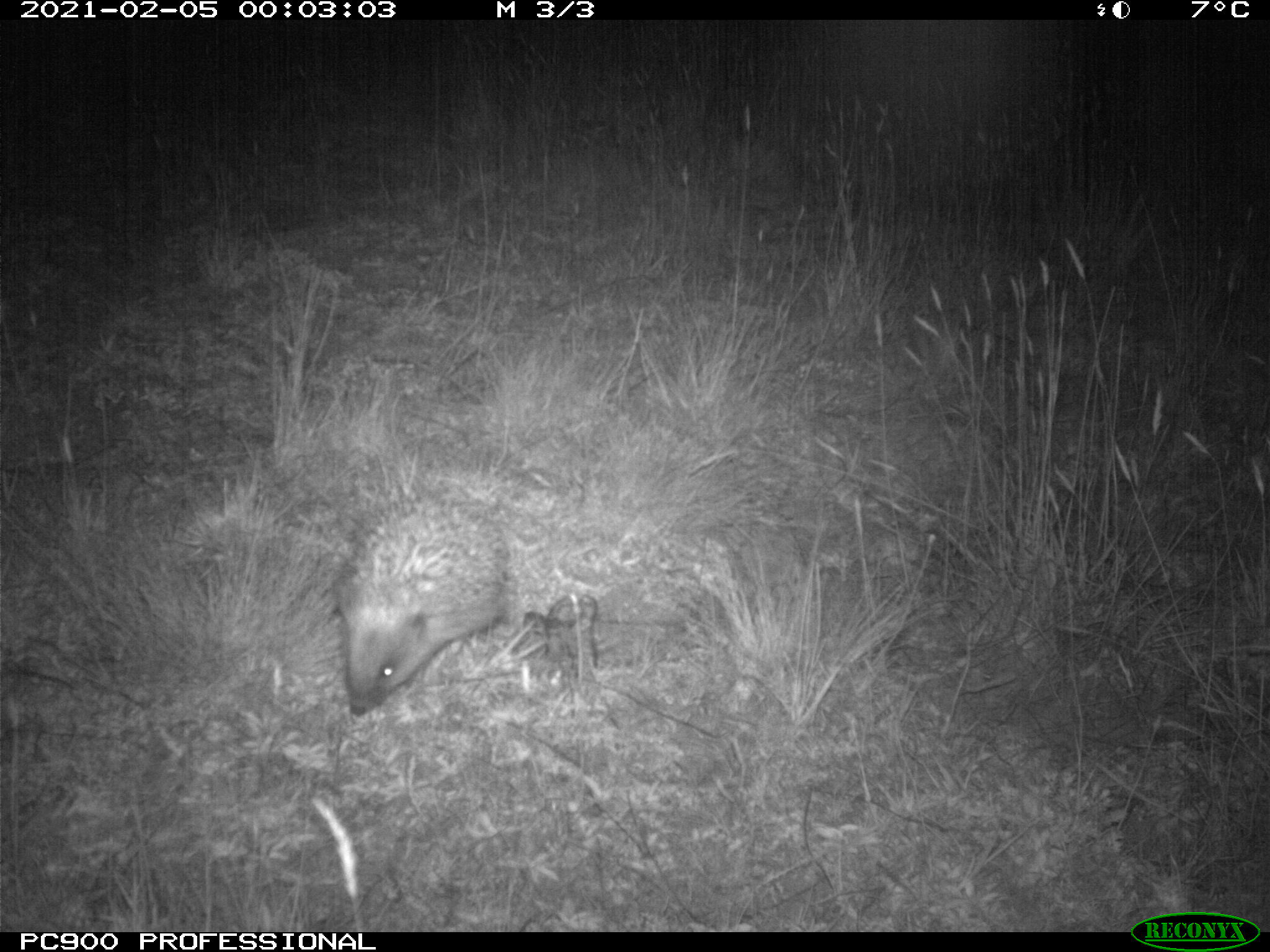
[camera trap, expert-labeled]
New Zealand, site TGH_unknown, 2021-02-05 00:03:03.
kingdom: Animalia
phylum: Chordata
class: Mammalia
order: Eulipotyphla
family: Erinaceidae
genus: Erinaceus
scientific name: Erinaceus europaeus europaeus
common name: european hedgehog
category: hedgehog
Hedgehog (european hedgehog) (Erinaceus europaeus europaeus).